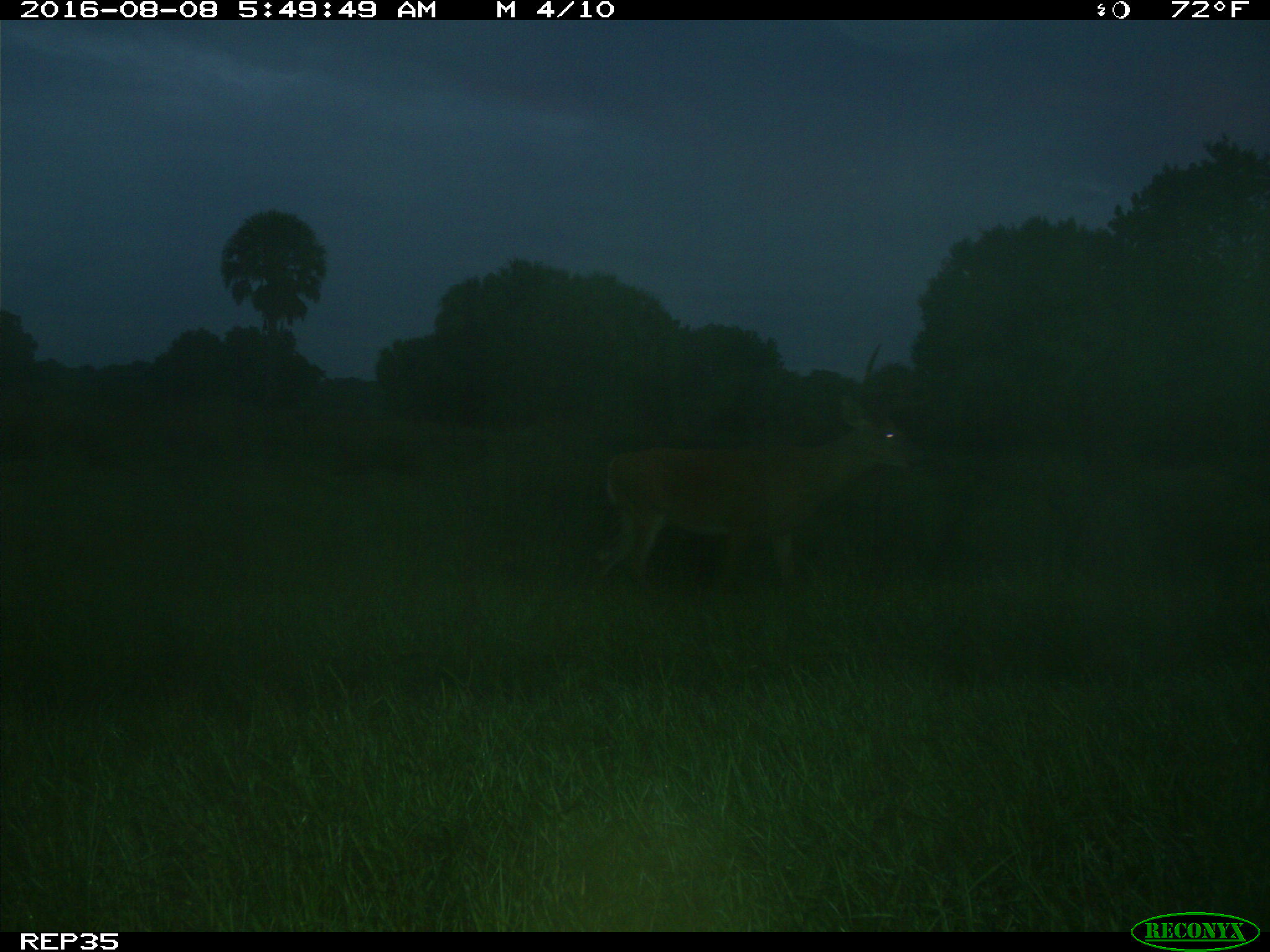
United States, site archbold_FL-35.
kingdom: Animalia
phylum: Chordata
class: Mammalia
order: Artiodactyla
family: Cervidae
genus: Odocoileus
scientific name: Odocoileus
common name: deer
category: unidentified deer